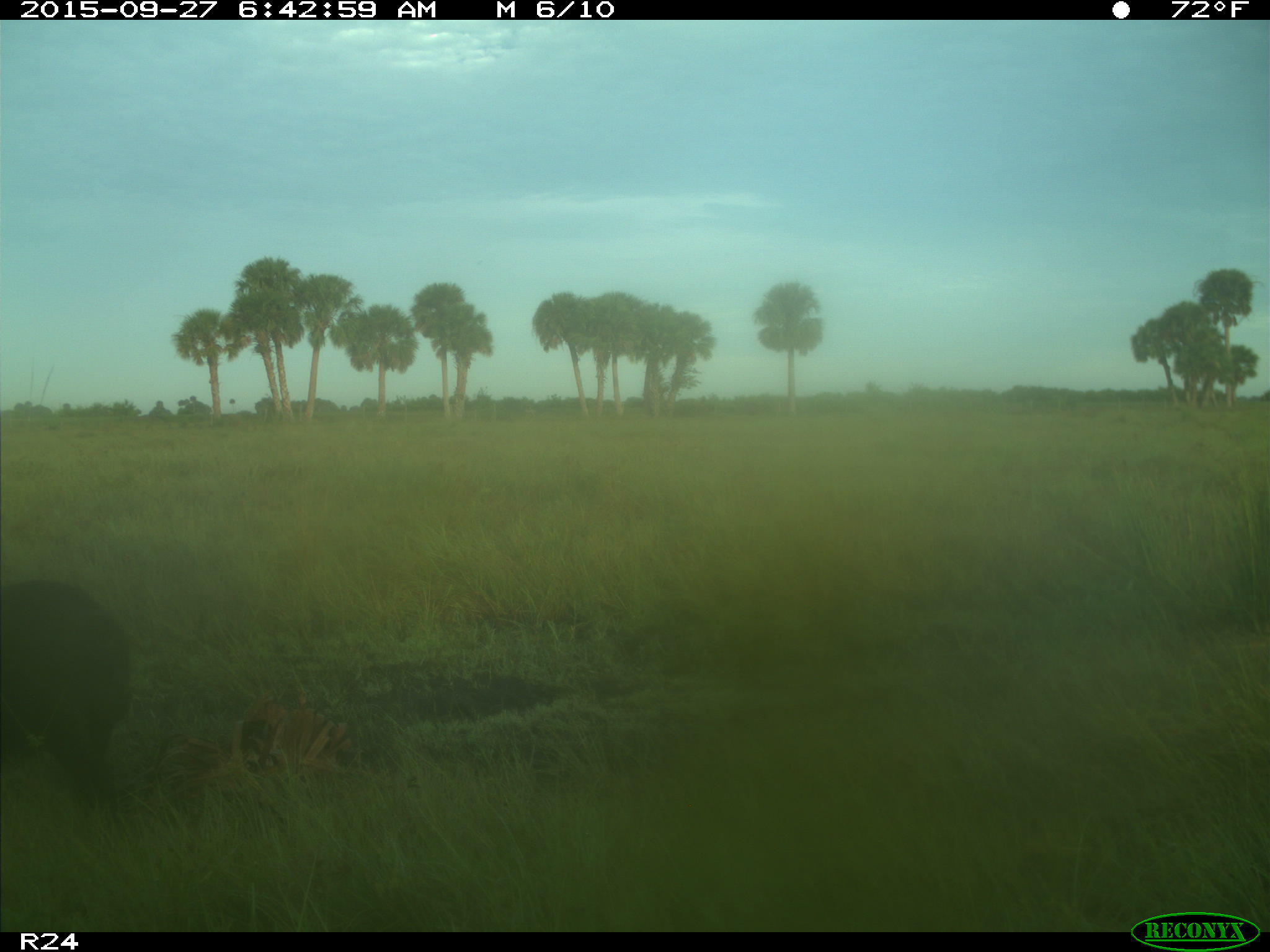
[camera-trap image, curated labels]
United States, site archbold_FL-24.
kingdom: Animalia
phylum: Chordata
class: Mammalia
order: Artiodactyla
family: Suidae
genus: Sus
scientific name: Sus scrofa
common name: wild boar